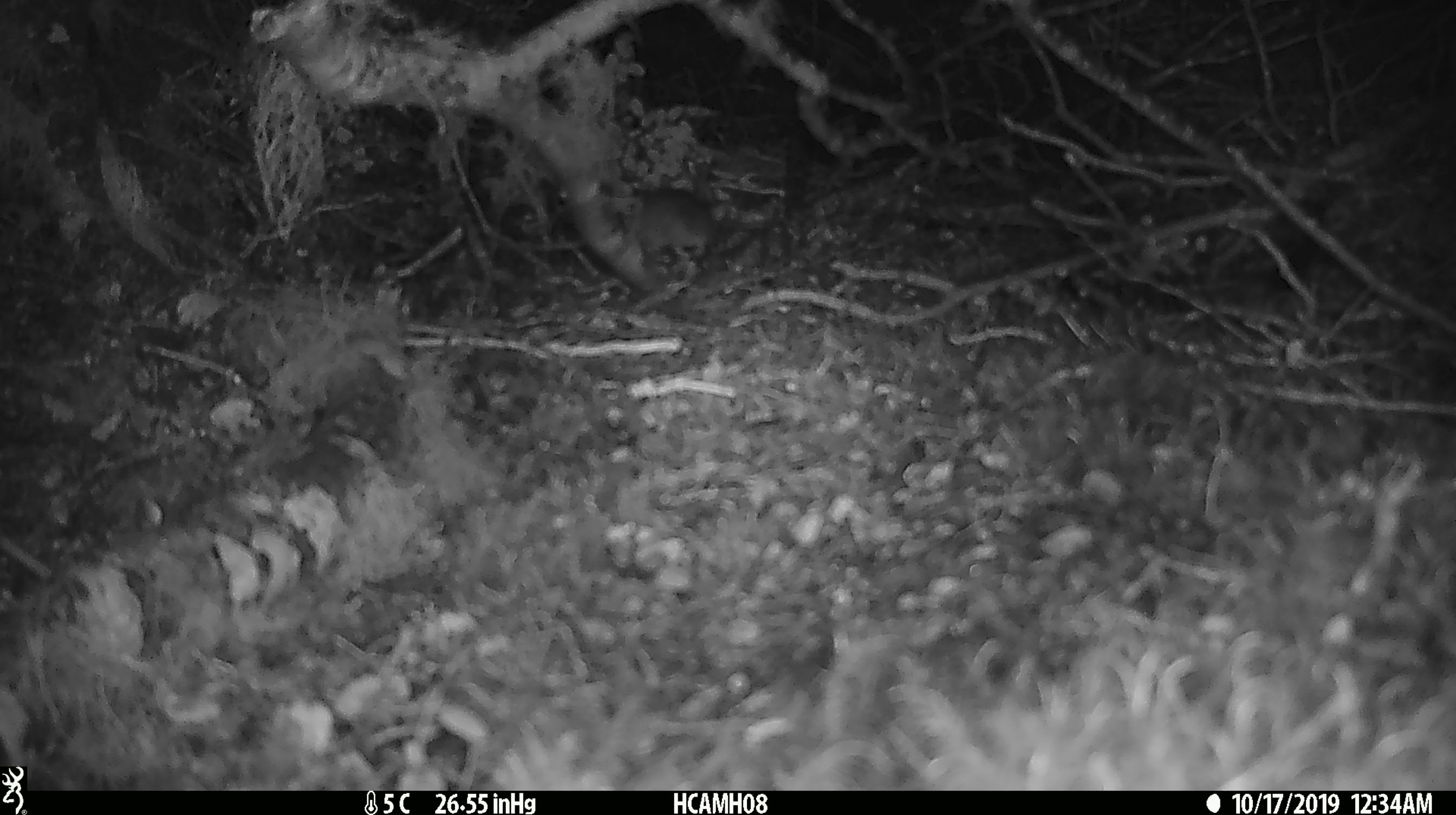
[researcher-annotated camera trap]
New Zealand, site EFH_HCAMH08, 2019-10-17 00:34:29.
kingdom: Animalia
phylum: Chordata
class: Mammalia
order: Rodentia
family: Muridae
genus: Mus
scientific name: Mus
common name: mouse